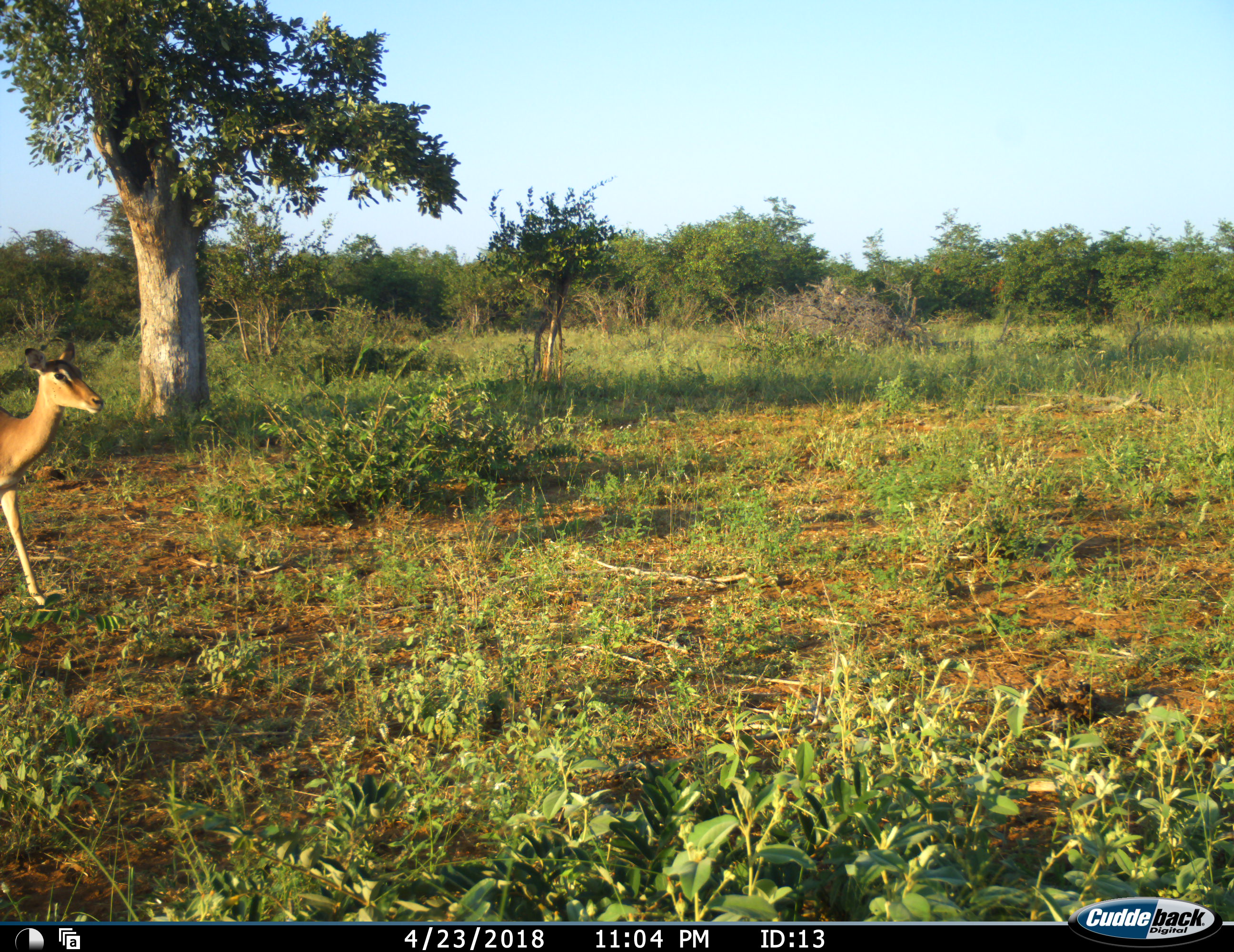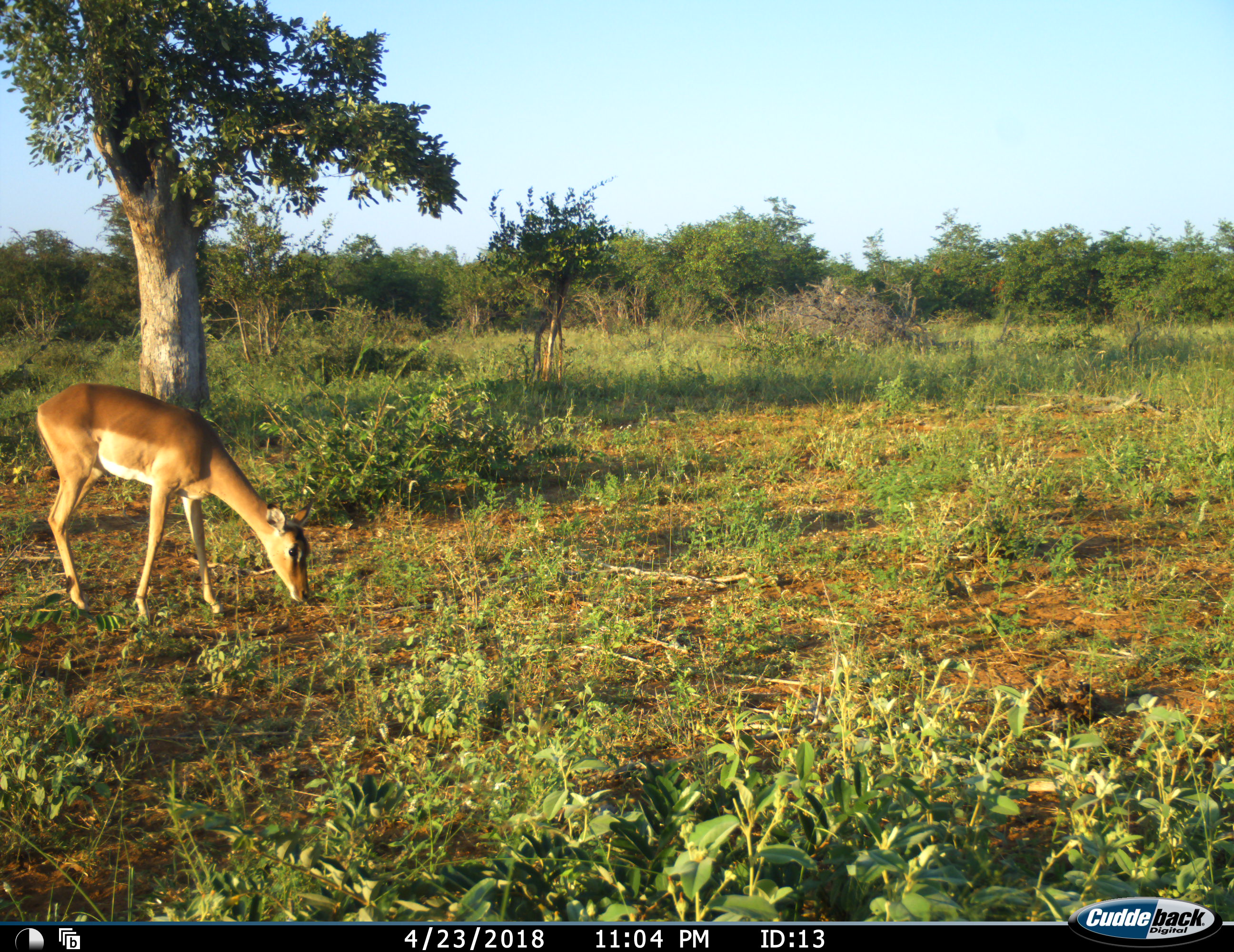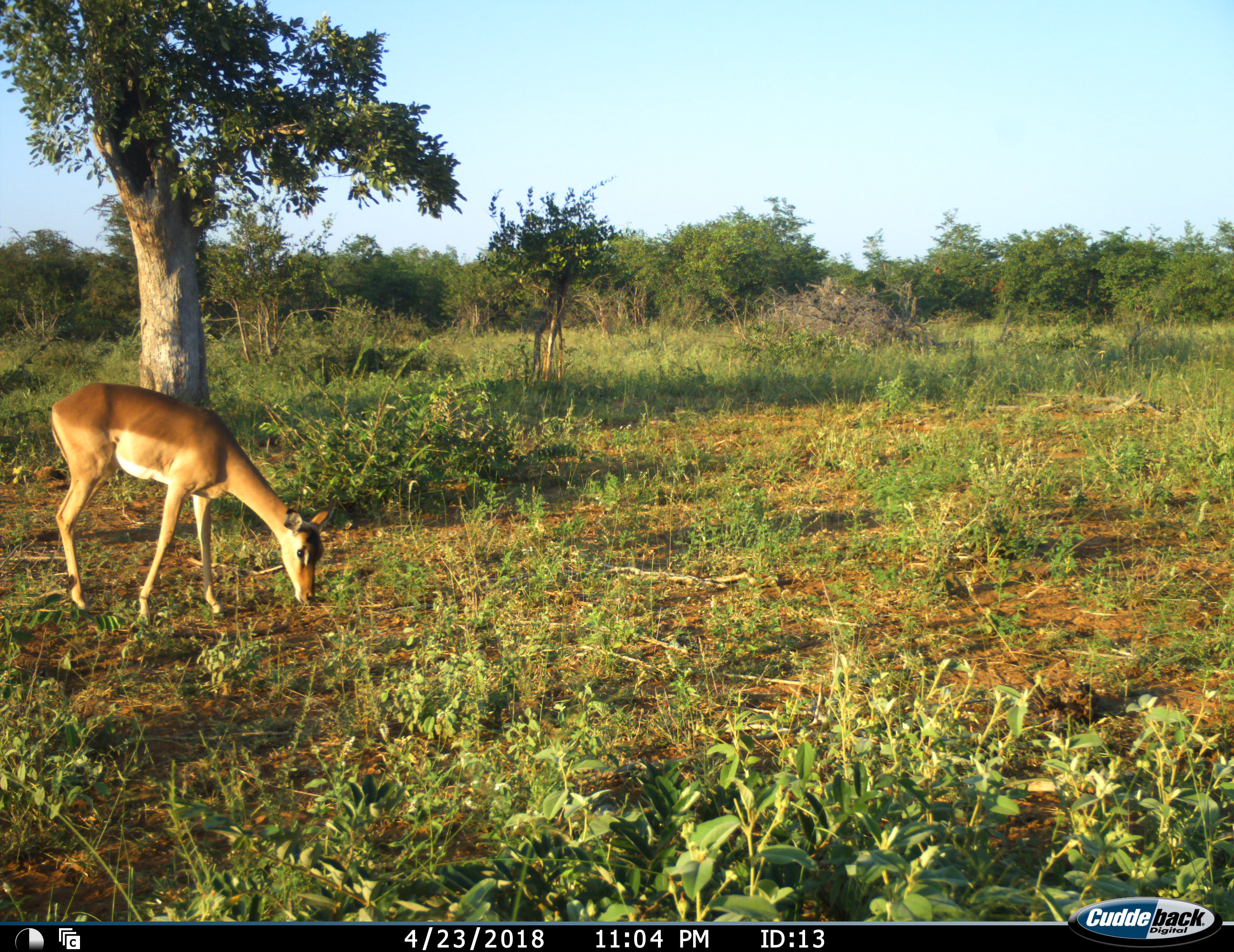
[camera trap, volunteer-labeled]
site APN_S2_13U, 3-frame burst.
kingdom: Animalia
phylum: Chordata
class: Mammalia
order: Artiodactyla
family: Bovidae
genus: Aepyceros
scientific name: Aepyceros melampus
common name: impala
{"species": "impala (Aepyceros melampus)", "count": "1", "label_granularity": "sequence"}